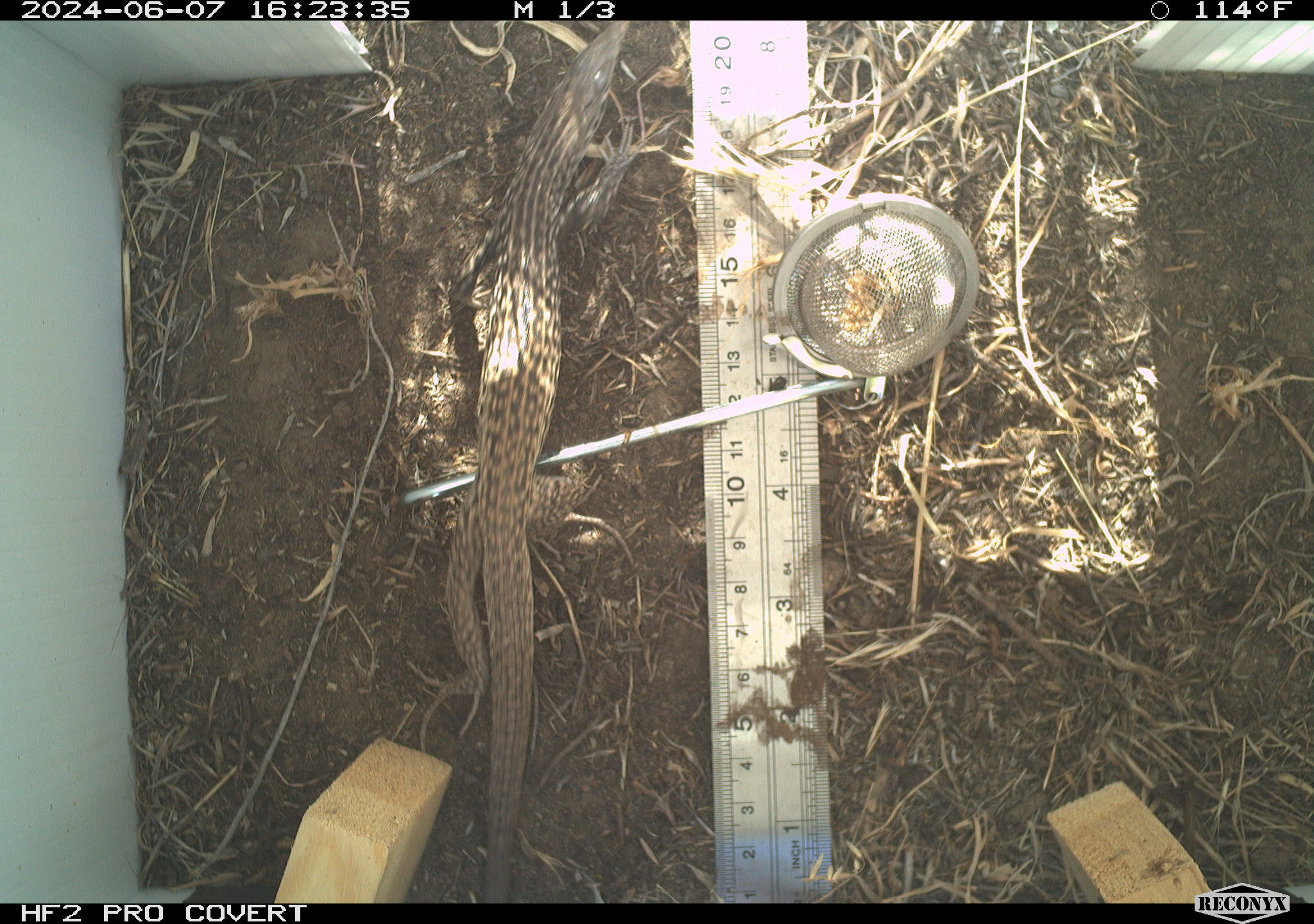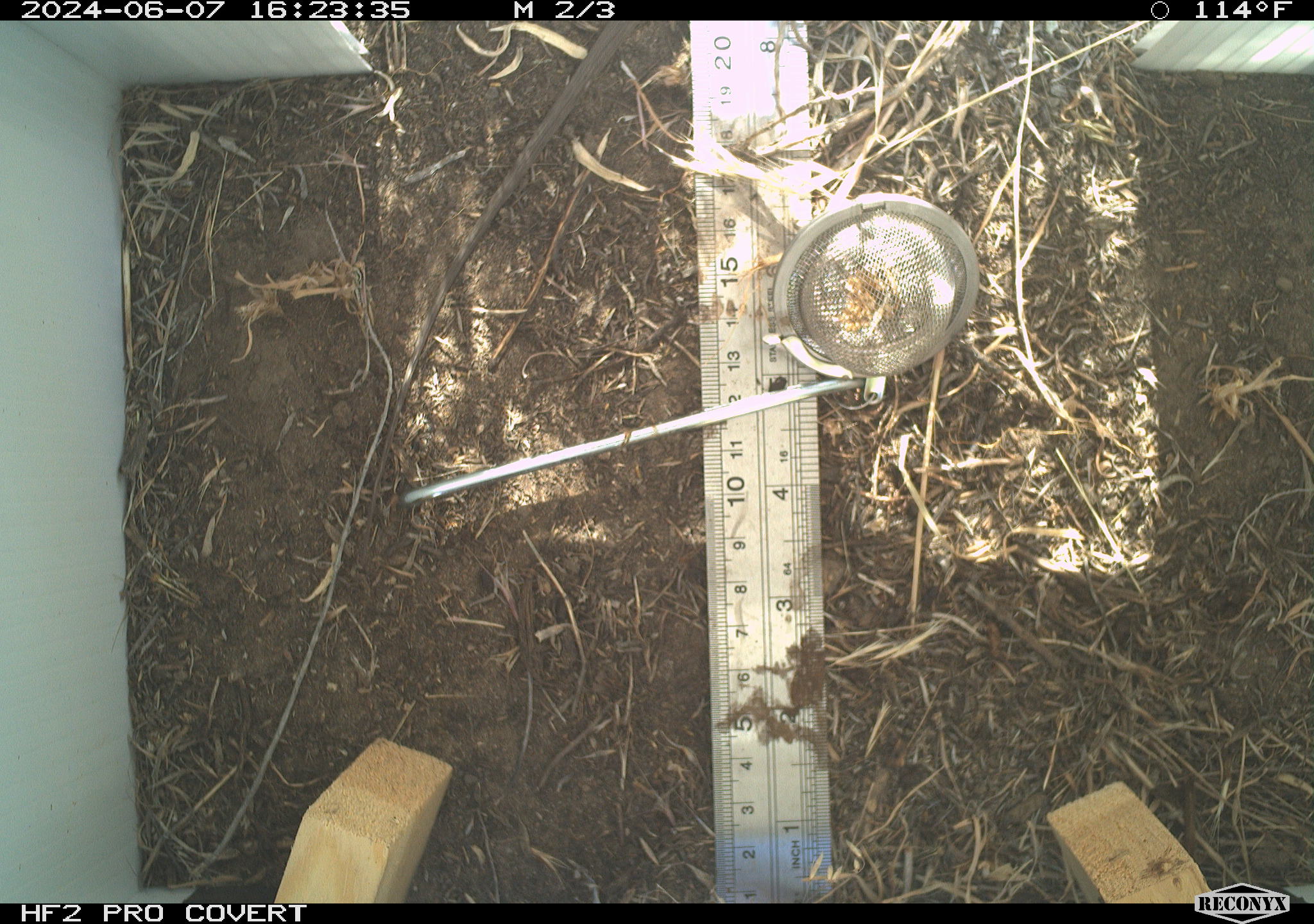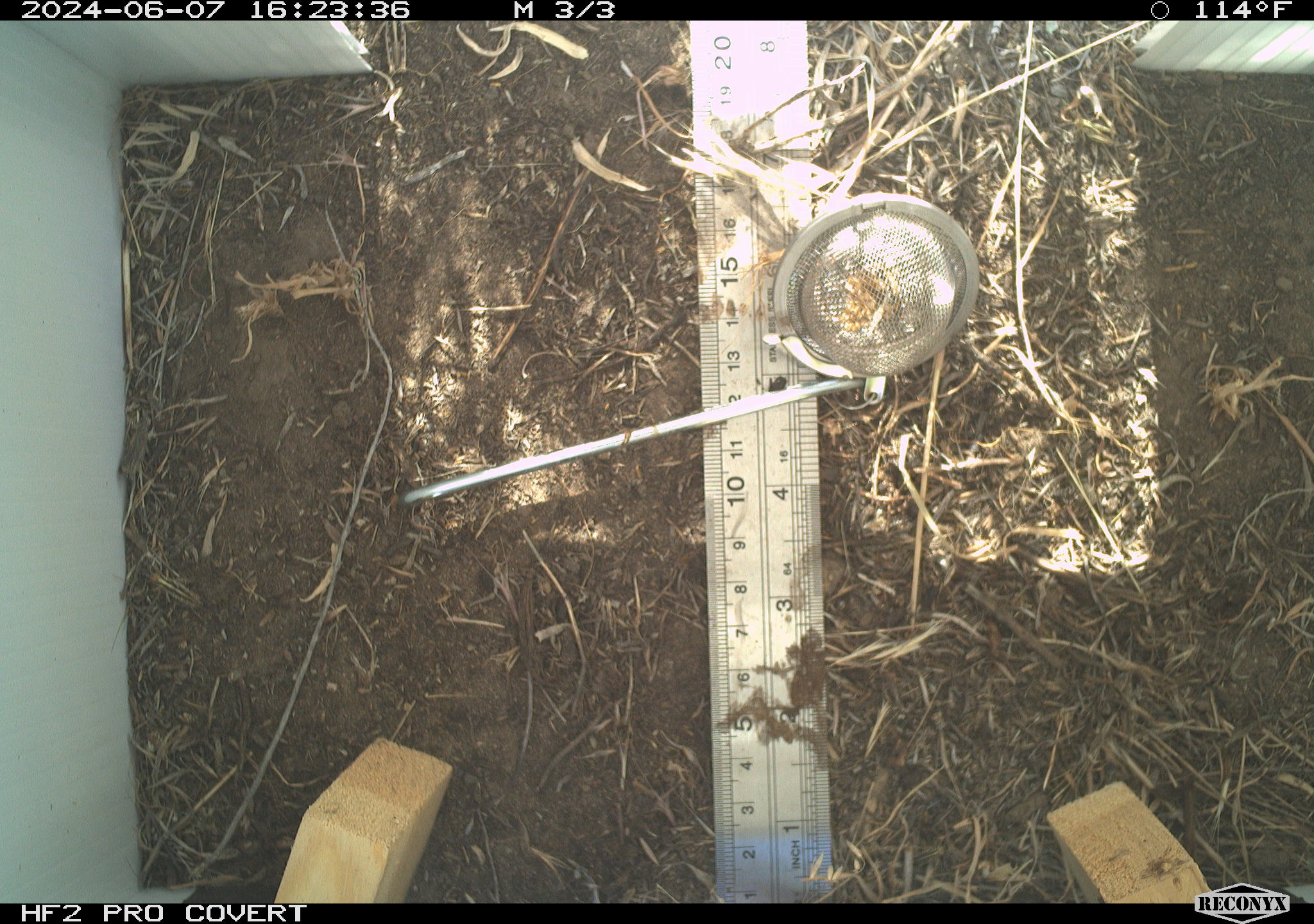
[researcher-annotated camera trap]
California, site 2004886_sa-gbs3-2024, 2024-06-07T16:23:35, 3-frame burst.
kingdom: Animalia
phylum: Chordata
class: Reptilia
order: Squamata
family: Teiidae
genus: Aspidoscelis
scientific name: Aspidoscelis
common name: whiptail lizards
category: aspidoscelis species